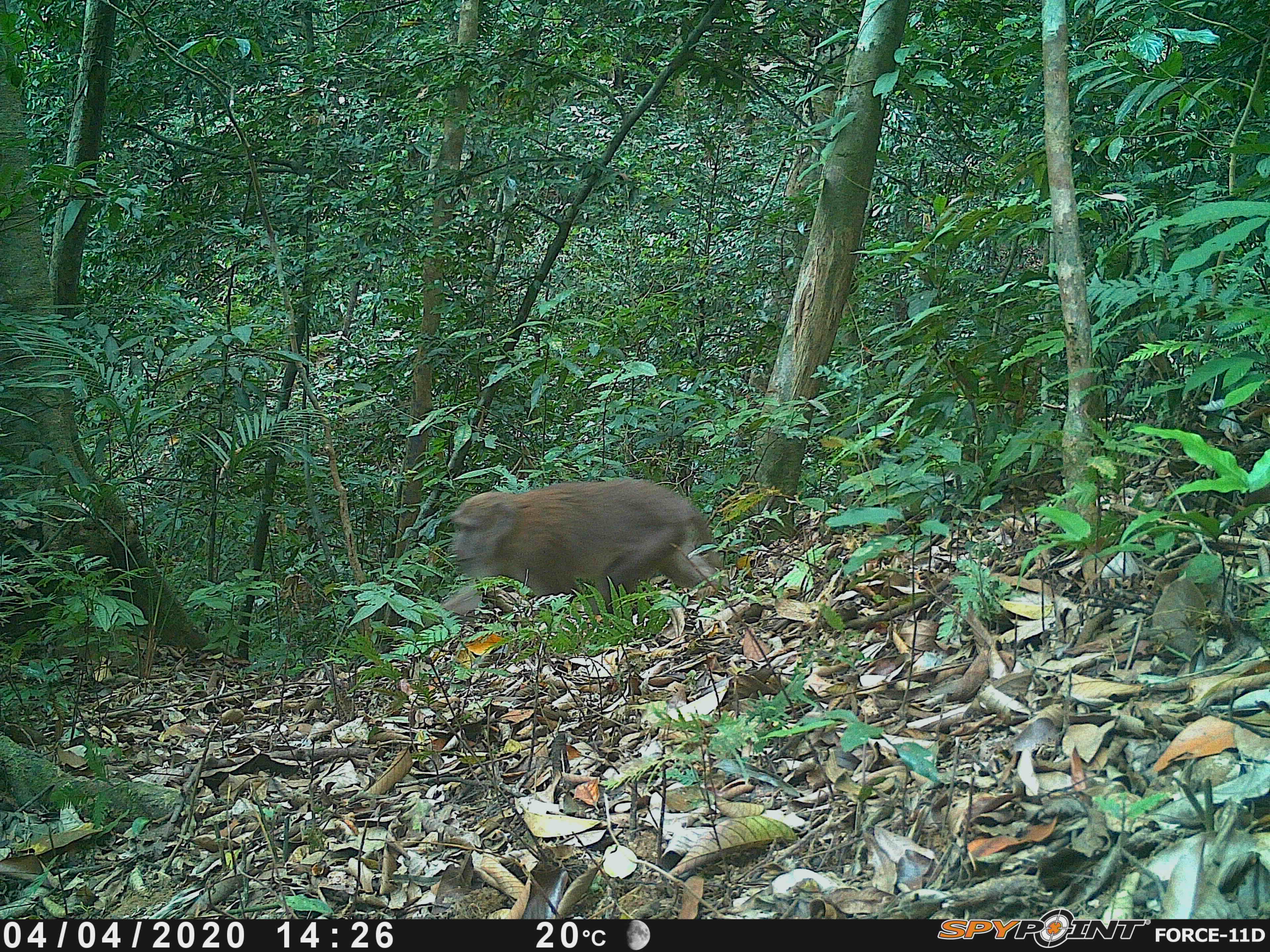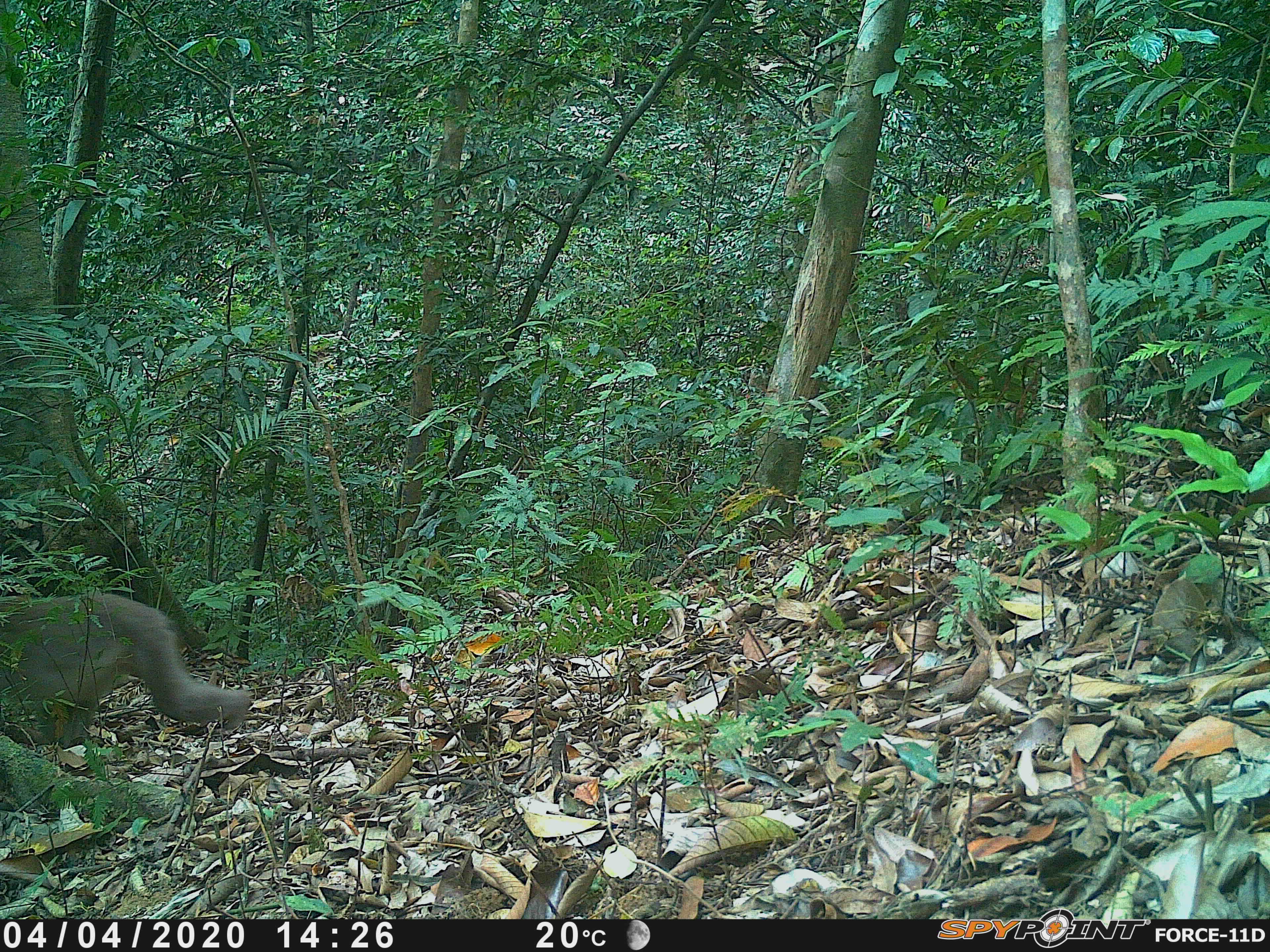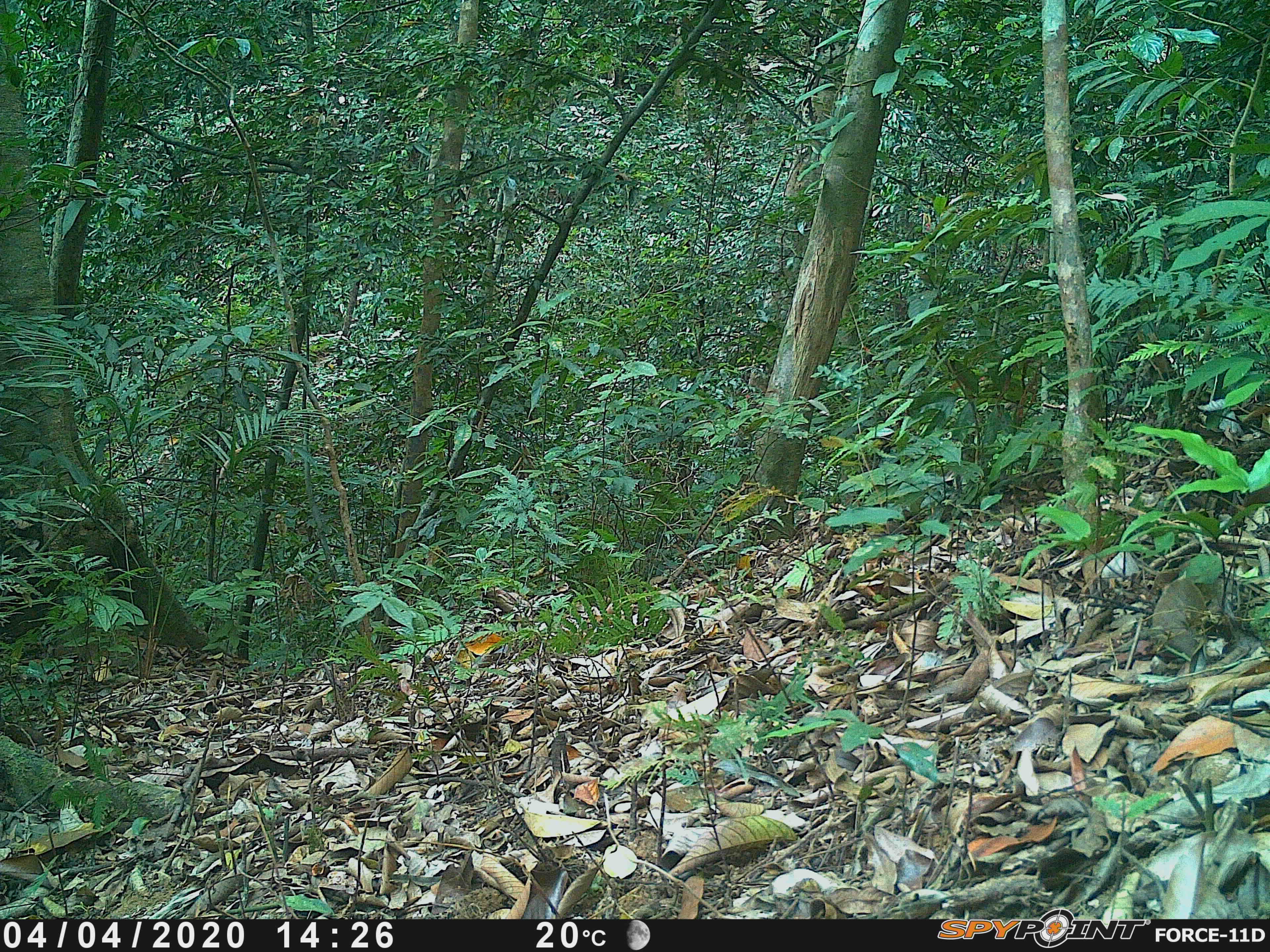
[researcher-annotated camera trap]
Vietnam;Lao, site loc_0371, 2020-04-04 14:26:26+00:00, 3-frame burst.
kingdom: Animalia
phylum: Chordata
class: Mammalia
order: Primates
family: Cercopithecidae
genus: Macaca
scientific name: Macaca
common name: macaques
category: assam or rhesus macaque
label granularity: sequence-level